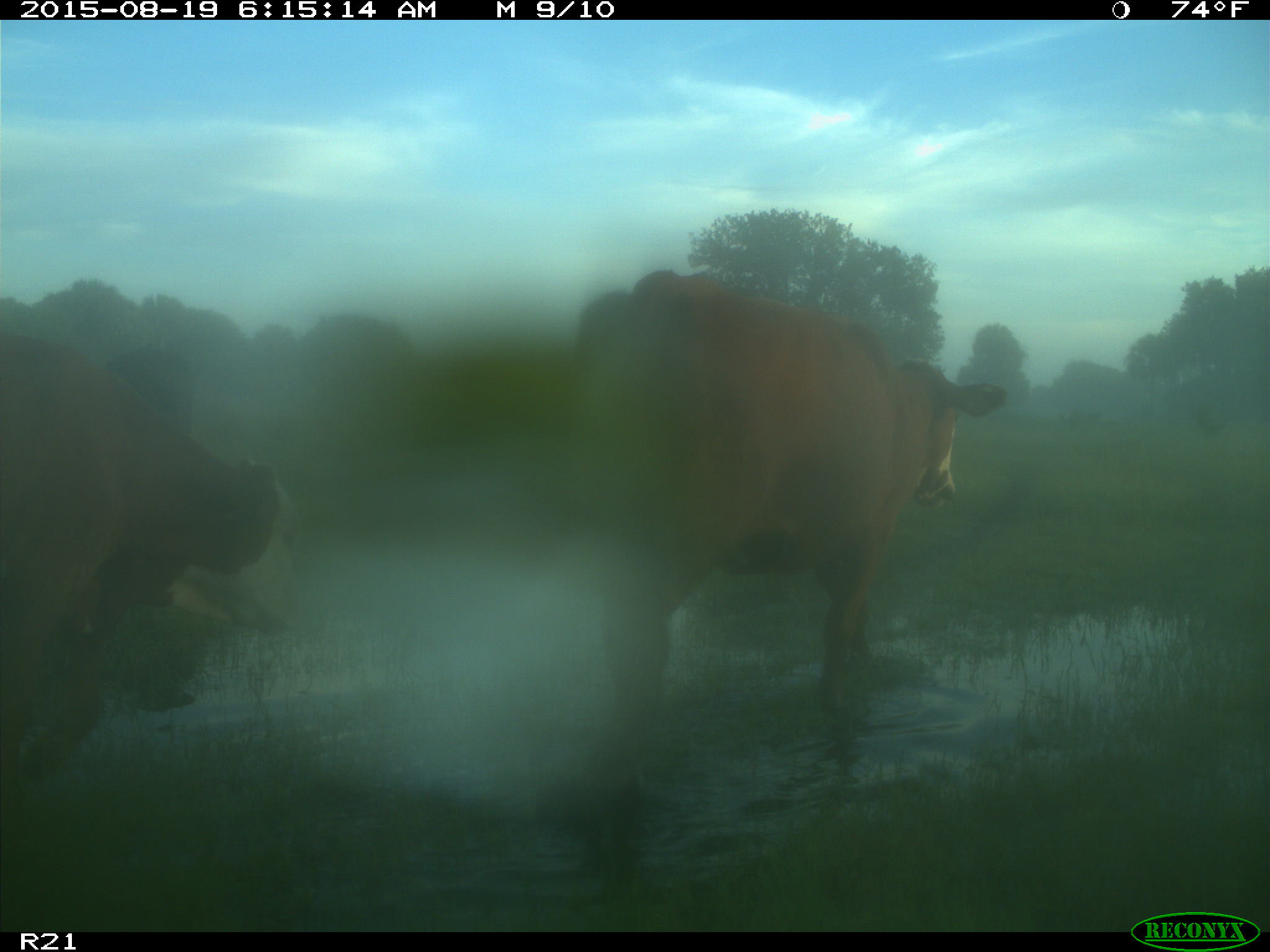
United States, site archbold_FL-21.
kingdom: Animalia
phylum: Chordata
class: Mammalia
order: Artiodactyla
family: Bovidae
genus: Bos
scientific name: Bos taurus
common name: domestic cow